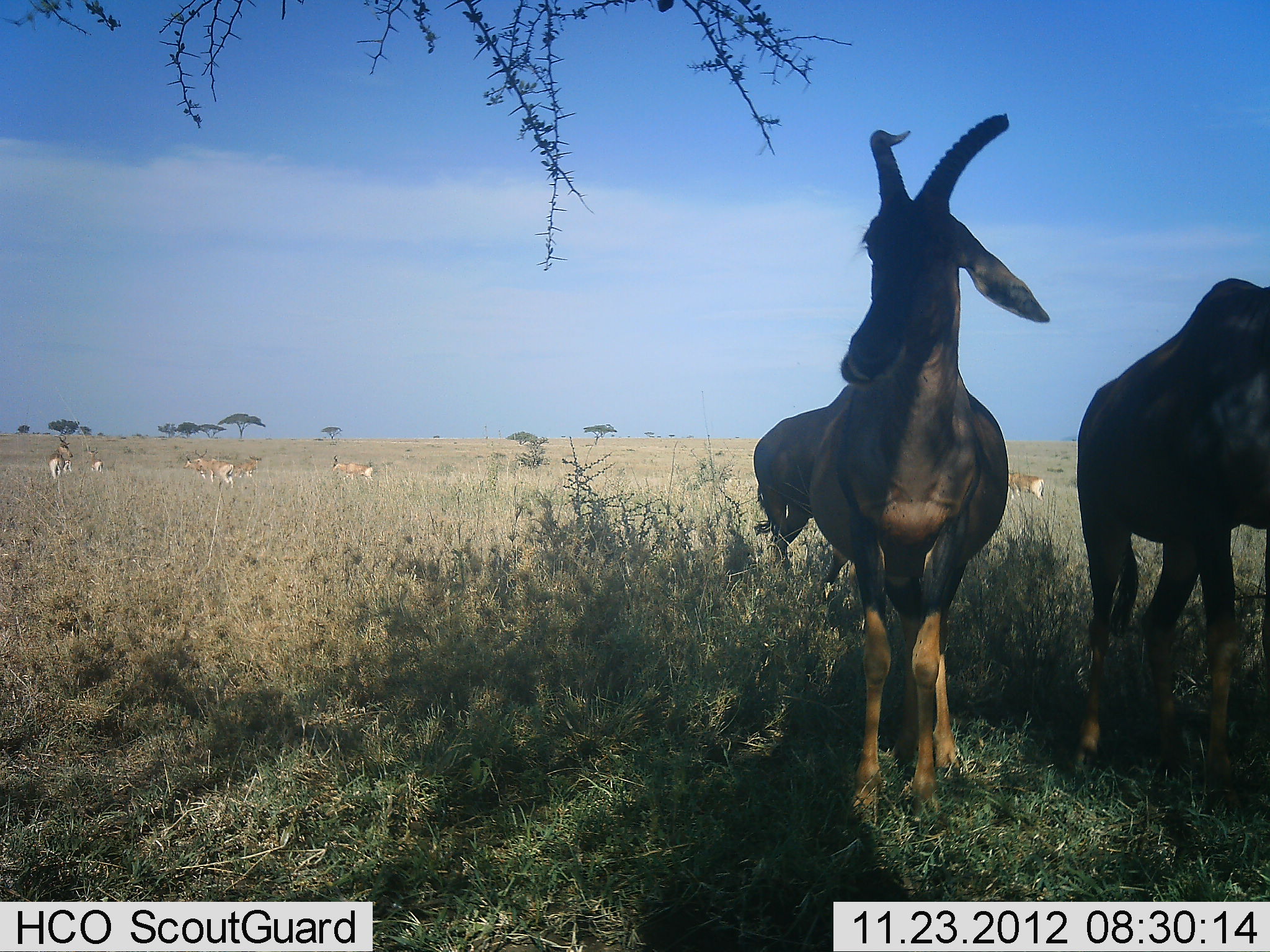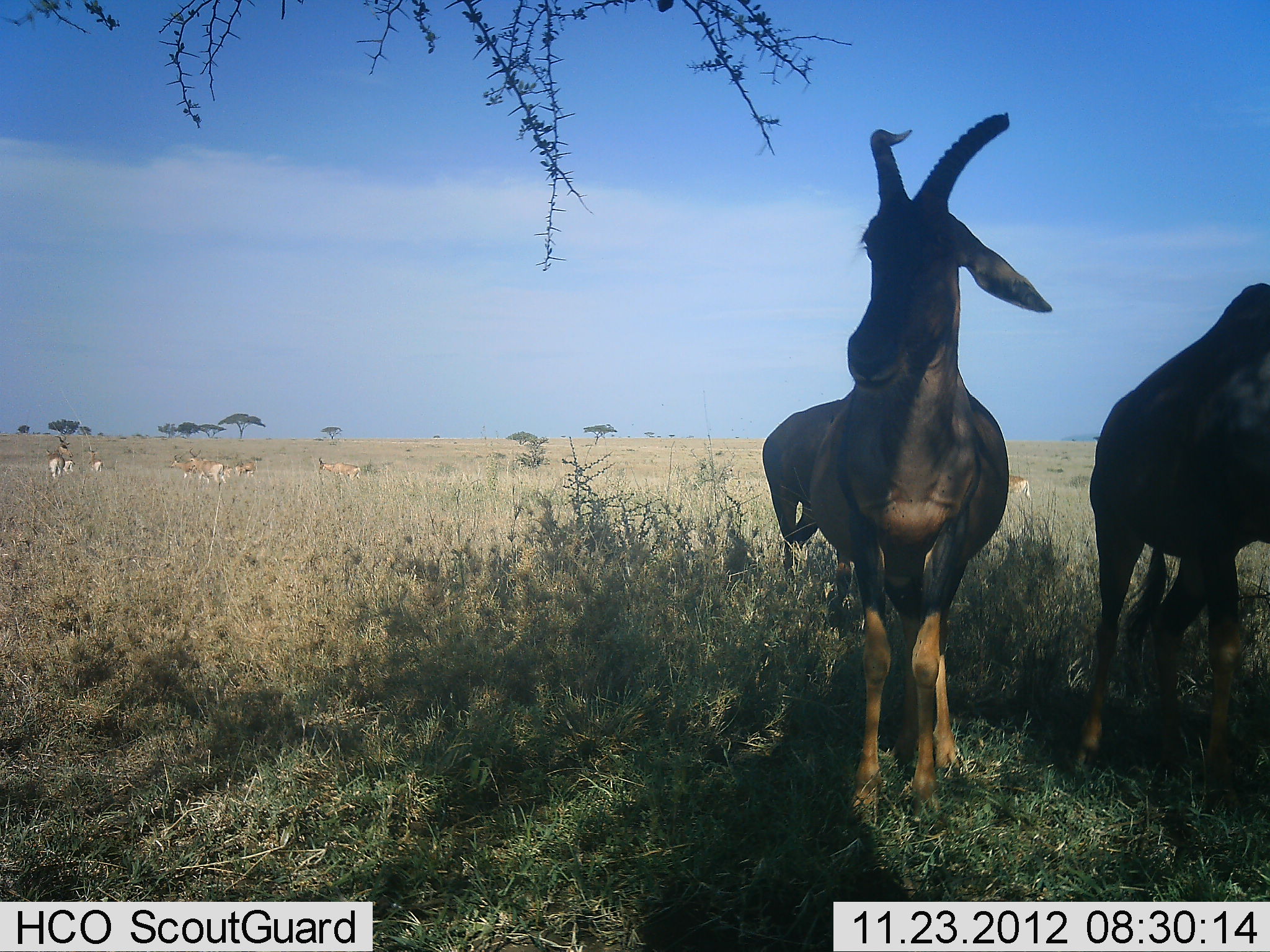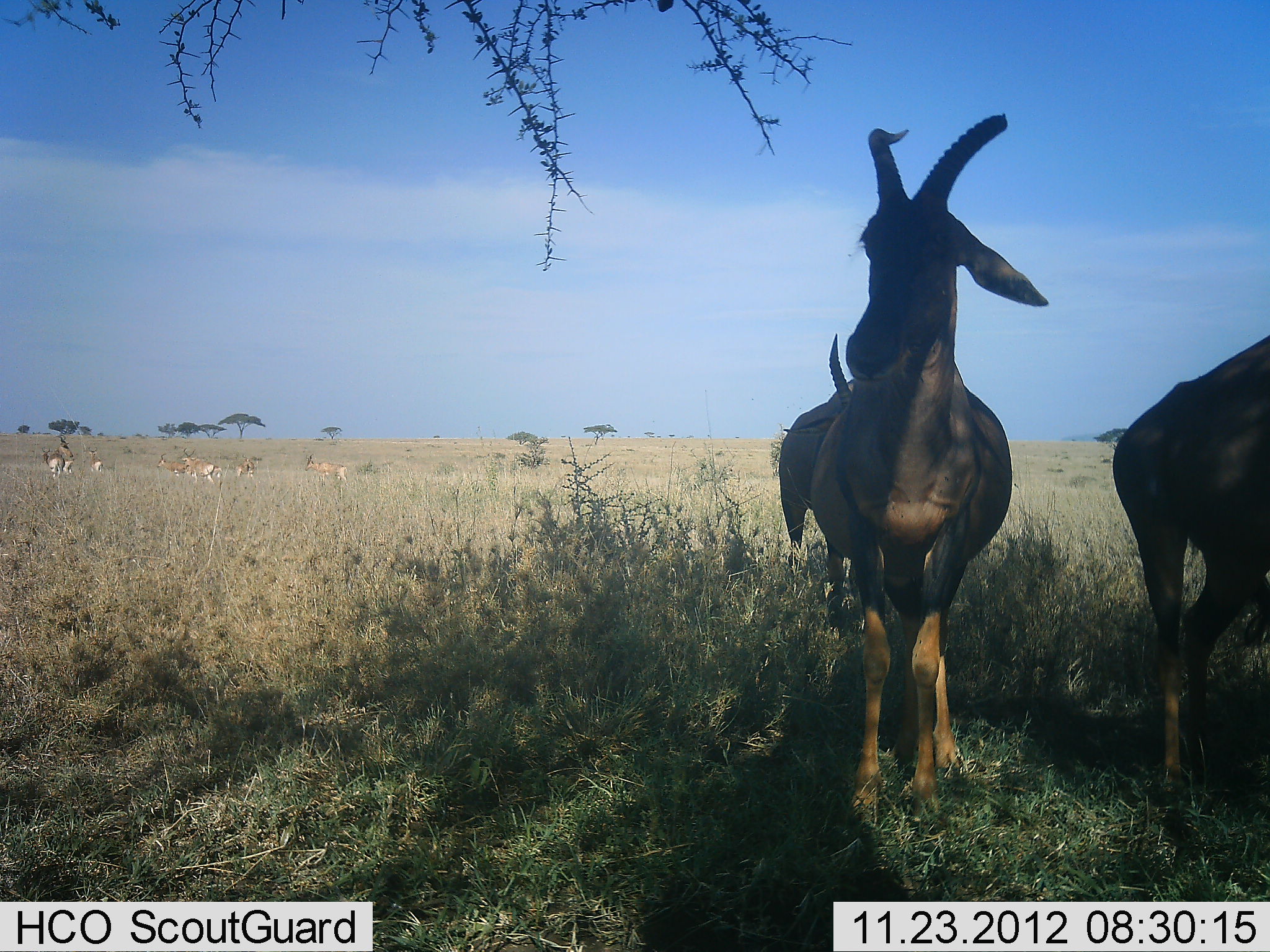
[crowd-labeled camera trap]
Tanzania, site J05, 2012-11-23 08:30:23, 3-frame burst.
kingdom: Animalia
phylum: Chordata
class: Mammalia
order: Artiodactyla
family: Bovidae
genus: Alcelaphus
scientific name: Alcelaphus buselaphus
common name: hartebeest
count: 6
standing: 81%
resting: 6%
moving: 19%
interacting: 0%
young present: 0%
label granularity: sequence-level